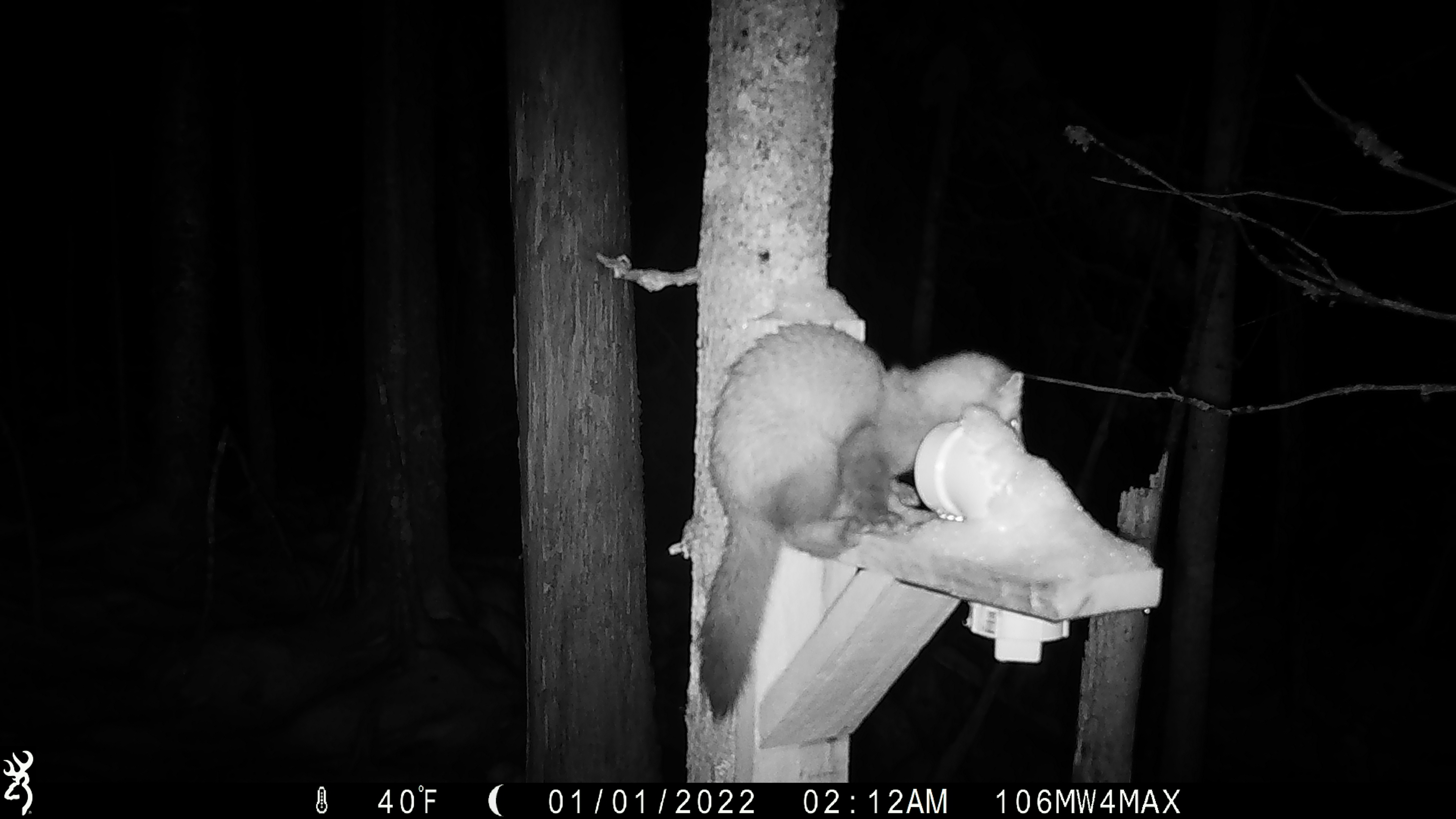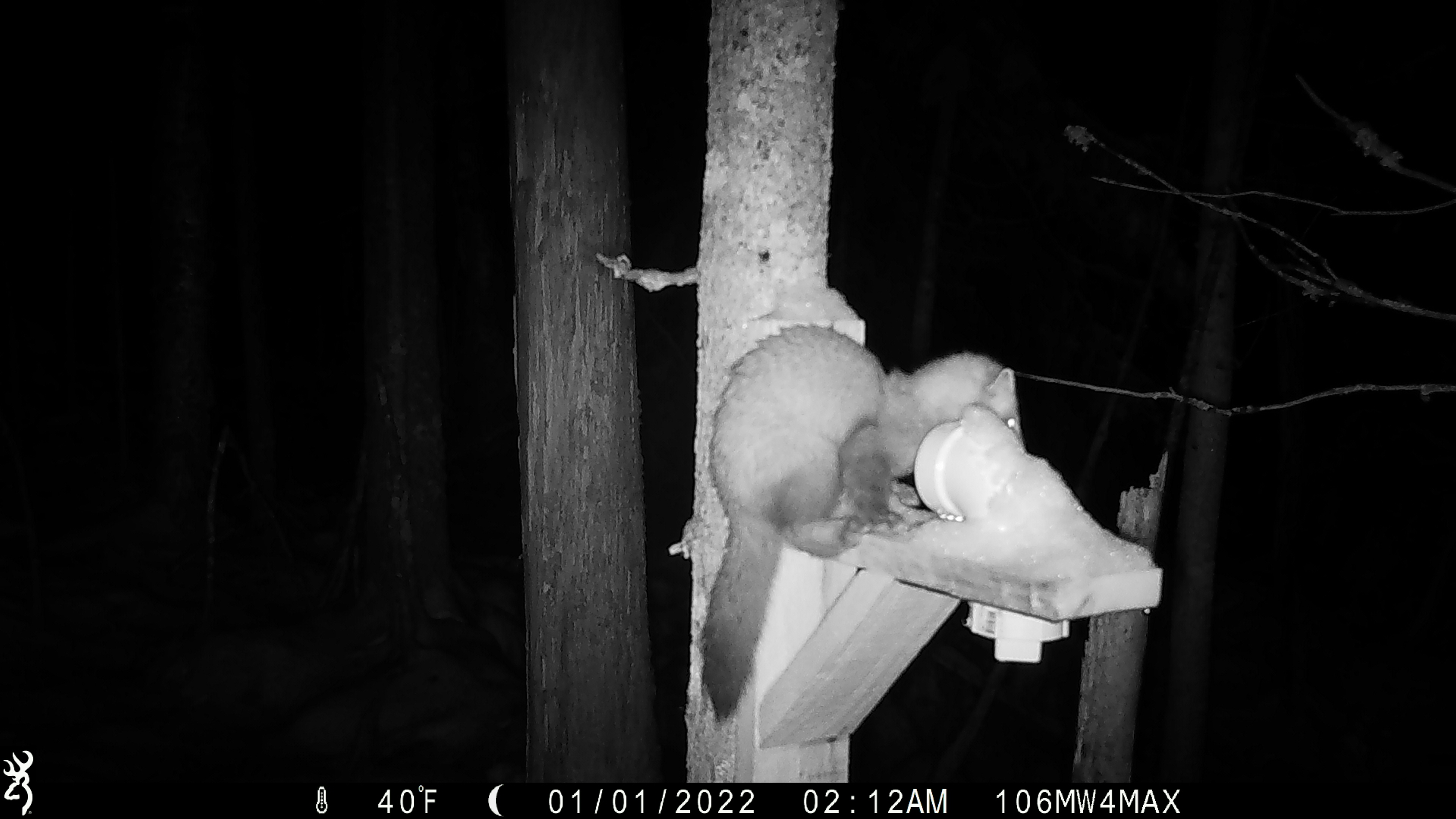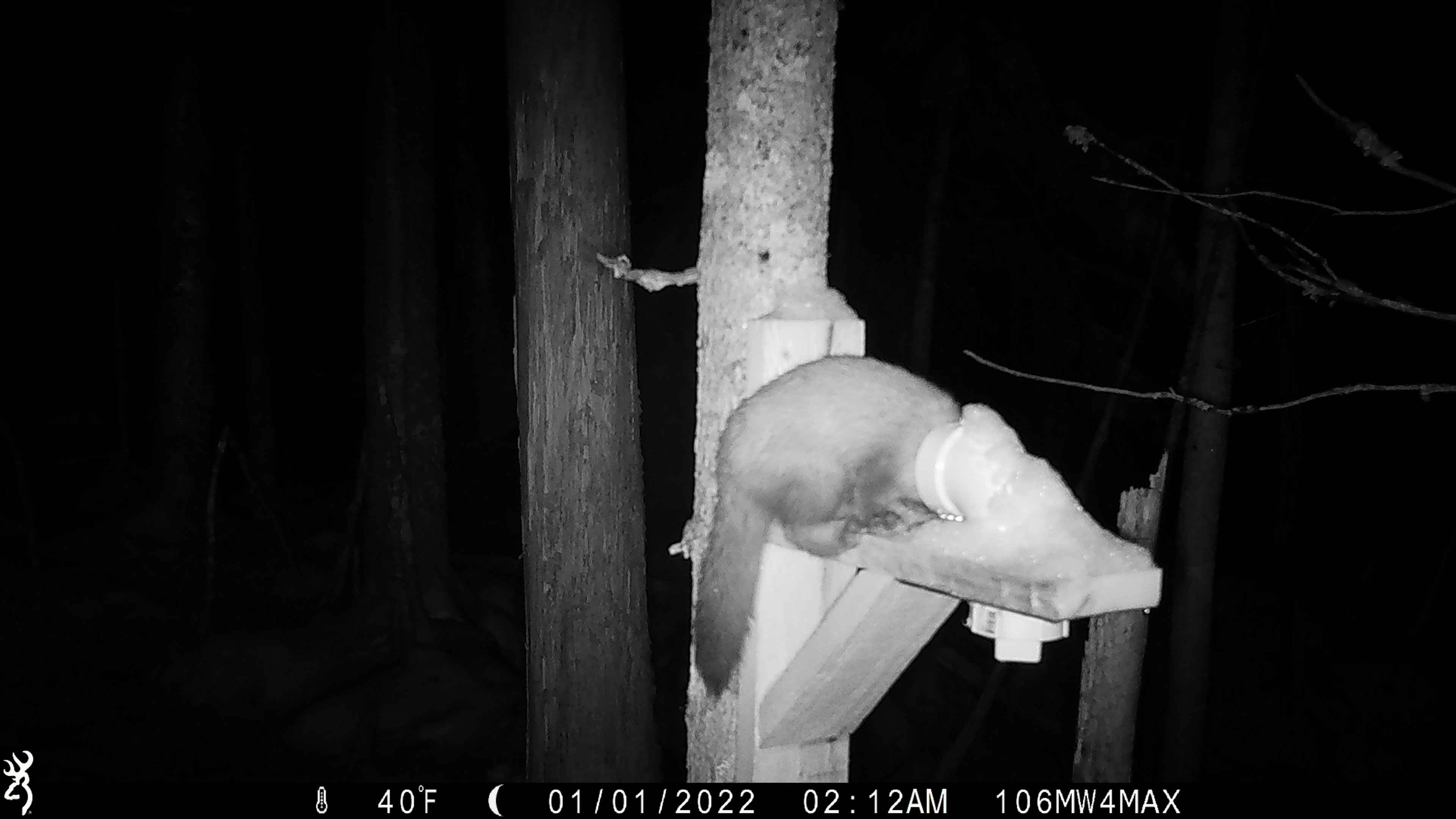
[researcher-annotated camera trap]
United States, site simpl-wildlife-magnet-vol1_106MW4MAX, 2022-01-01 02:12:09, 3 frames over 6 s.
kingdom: Animalia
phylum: Chordata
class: Mammalia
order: Carnivora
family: Mustelidae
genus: Martes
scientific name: Martes americana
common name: american marten